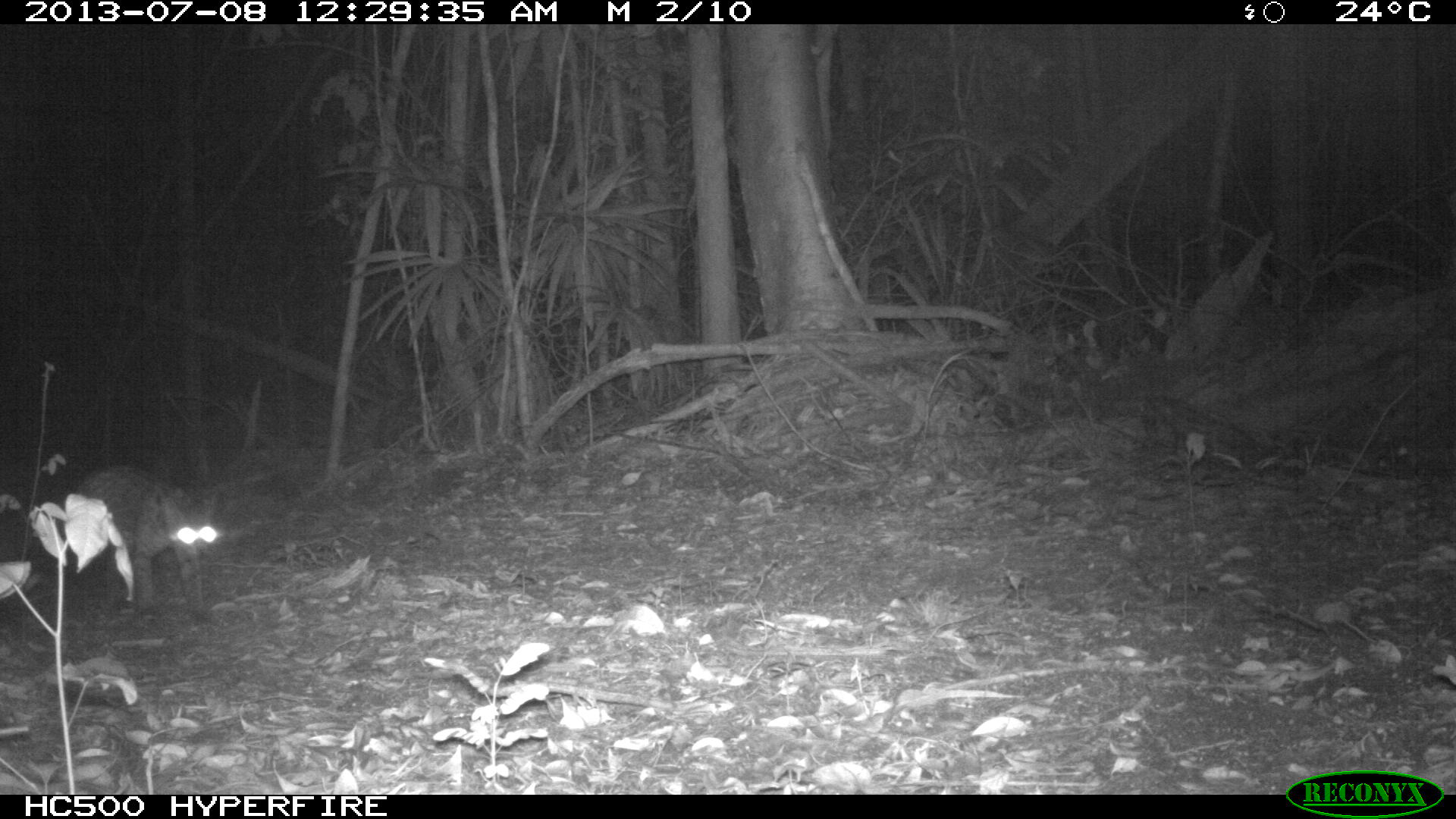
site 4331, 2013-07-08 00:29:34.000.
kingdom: Animalia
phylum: Chordata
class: Mammalia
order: Carnivora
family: Felidae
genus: Leopardus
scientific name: Leopardus pardalis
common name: ocelot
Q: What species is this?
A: Leopardus pardalis (ocelot).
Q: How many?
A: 1.